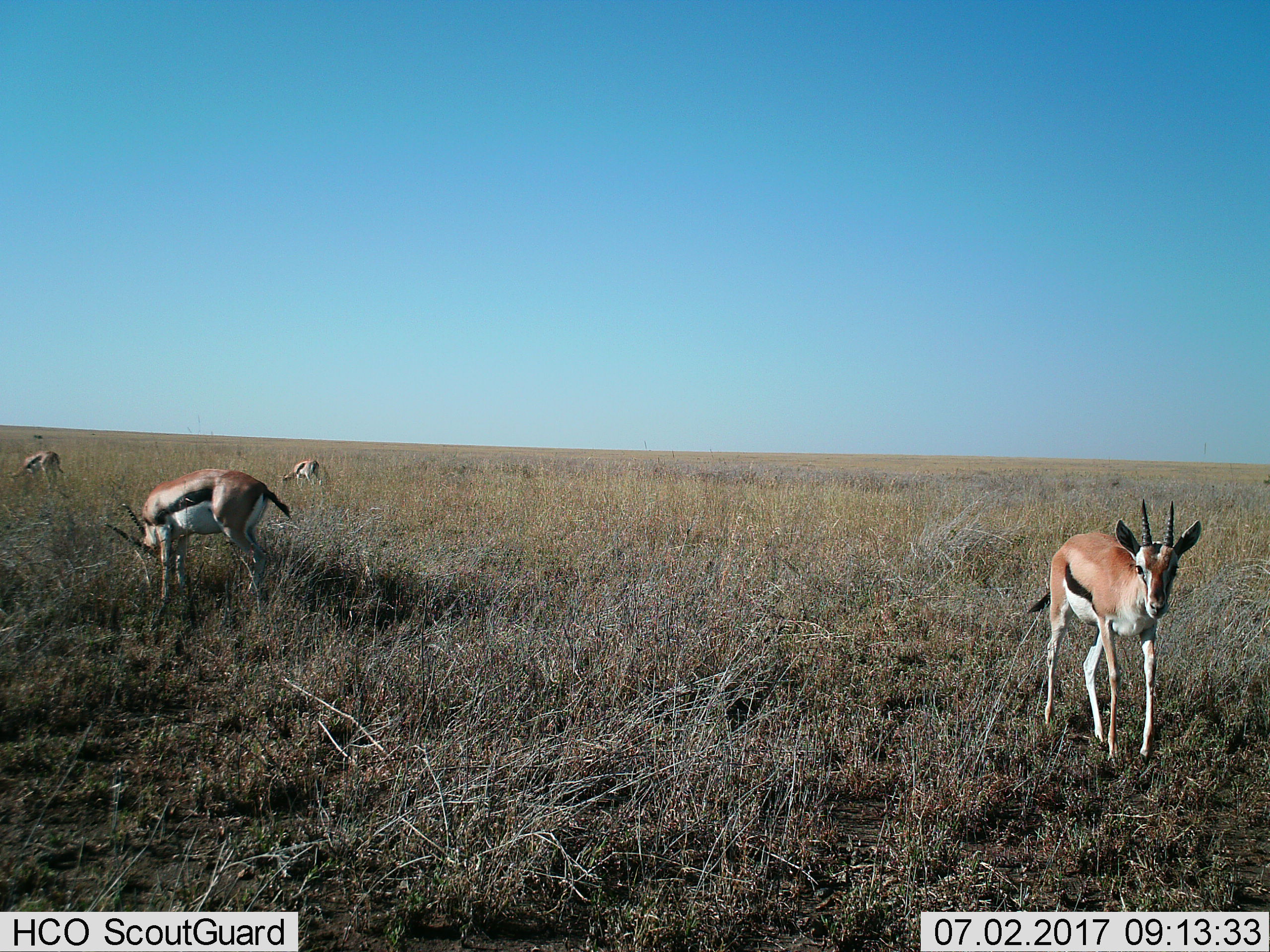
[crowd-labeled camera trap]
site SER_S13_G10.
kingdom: Animalia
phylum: Chordata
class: Mammalia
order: Artiodactyla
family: Bovidae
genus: Eudorcas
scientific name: Eudorcas thomsonii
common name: thomson's gazelle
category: gazellethomsons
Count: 4.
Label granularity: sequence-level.